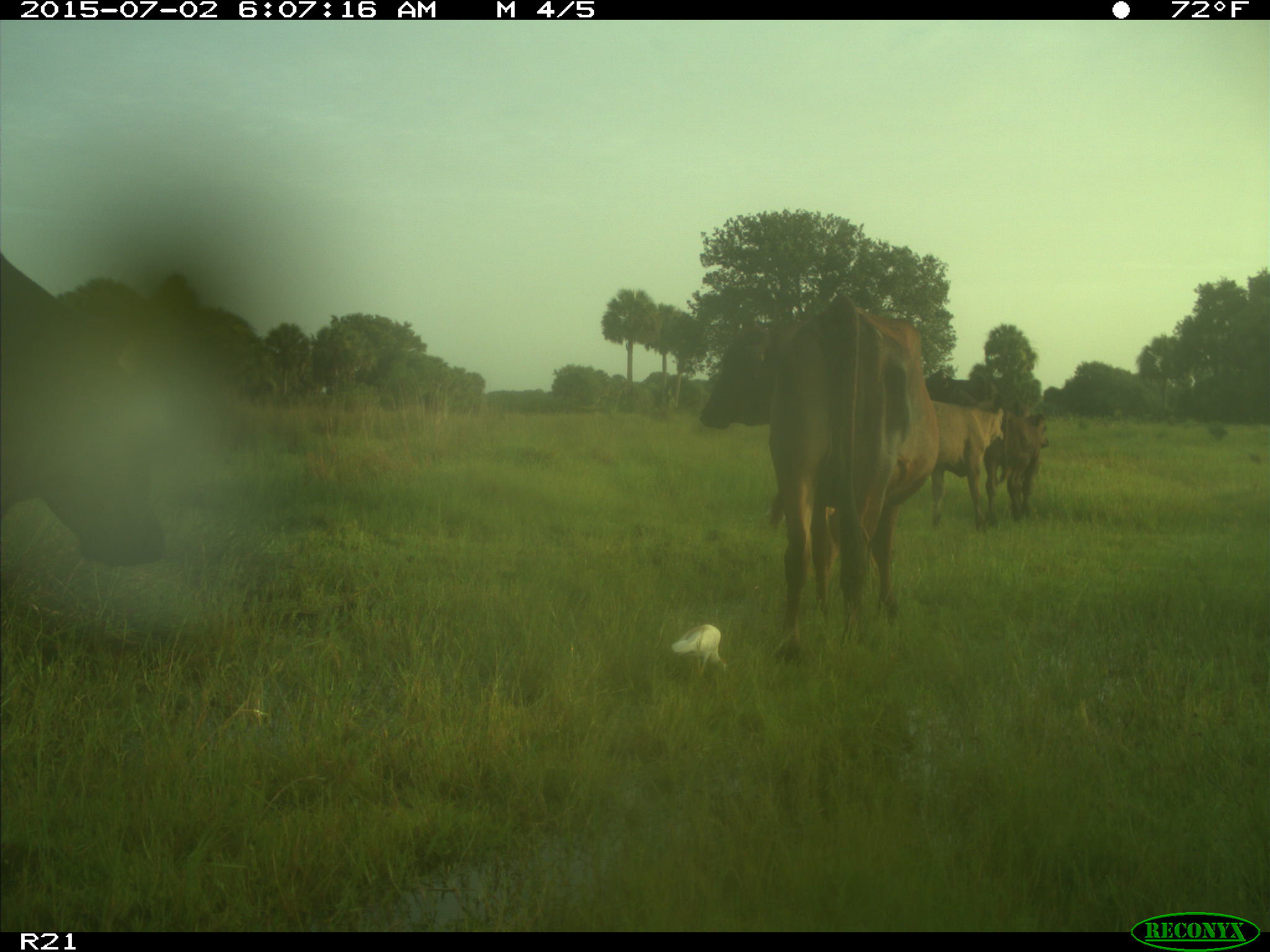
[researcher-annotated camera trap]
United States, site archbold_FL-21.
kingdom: Animalia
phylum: Chordata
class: Mammalia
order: Artiodactyla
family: Bovidae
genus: Bos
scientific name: Bos taurus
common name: domestic cow